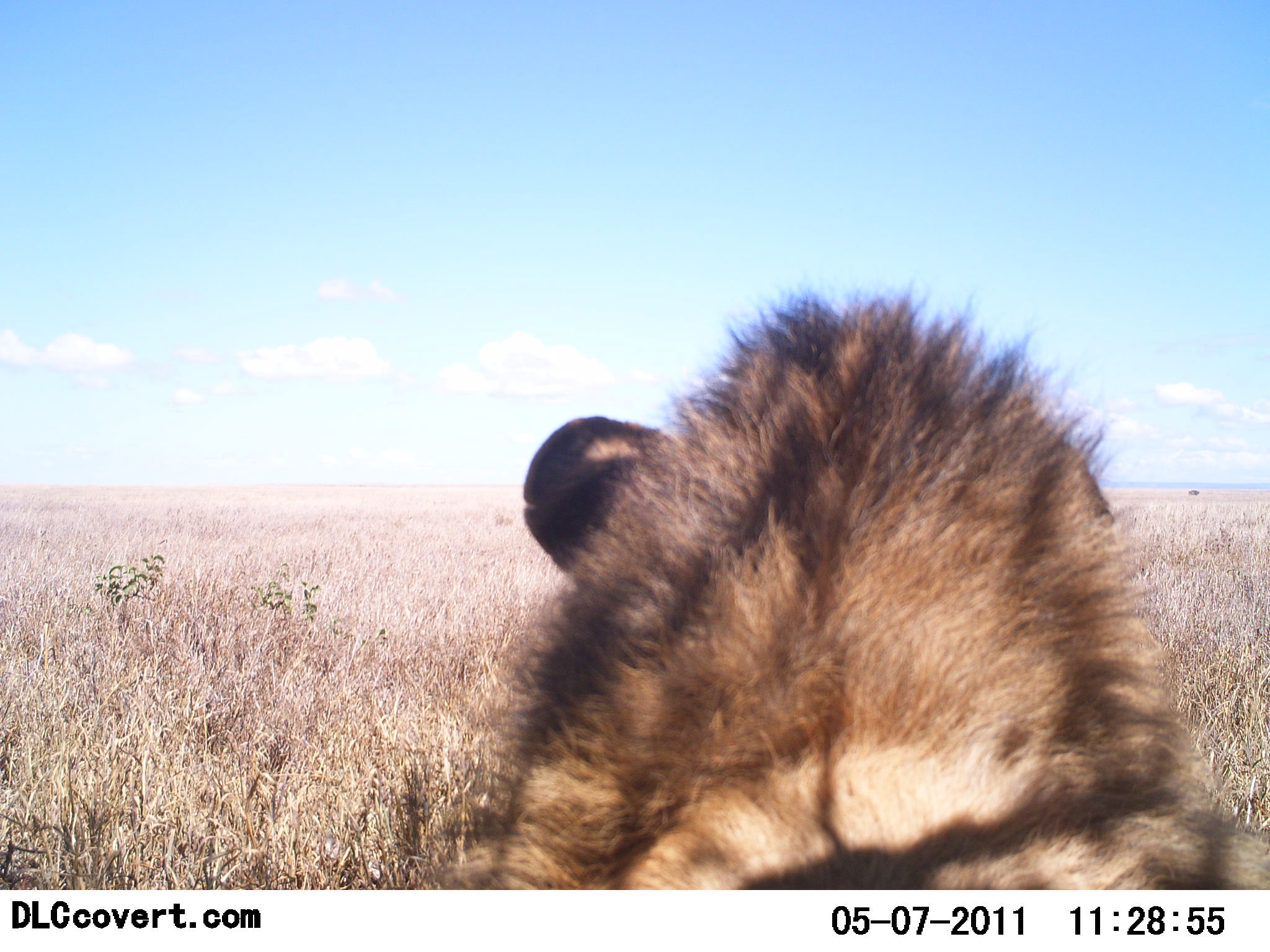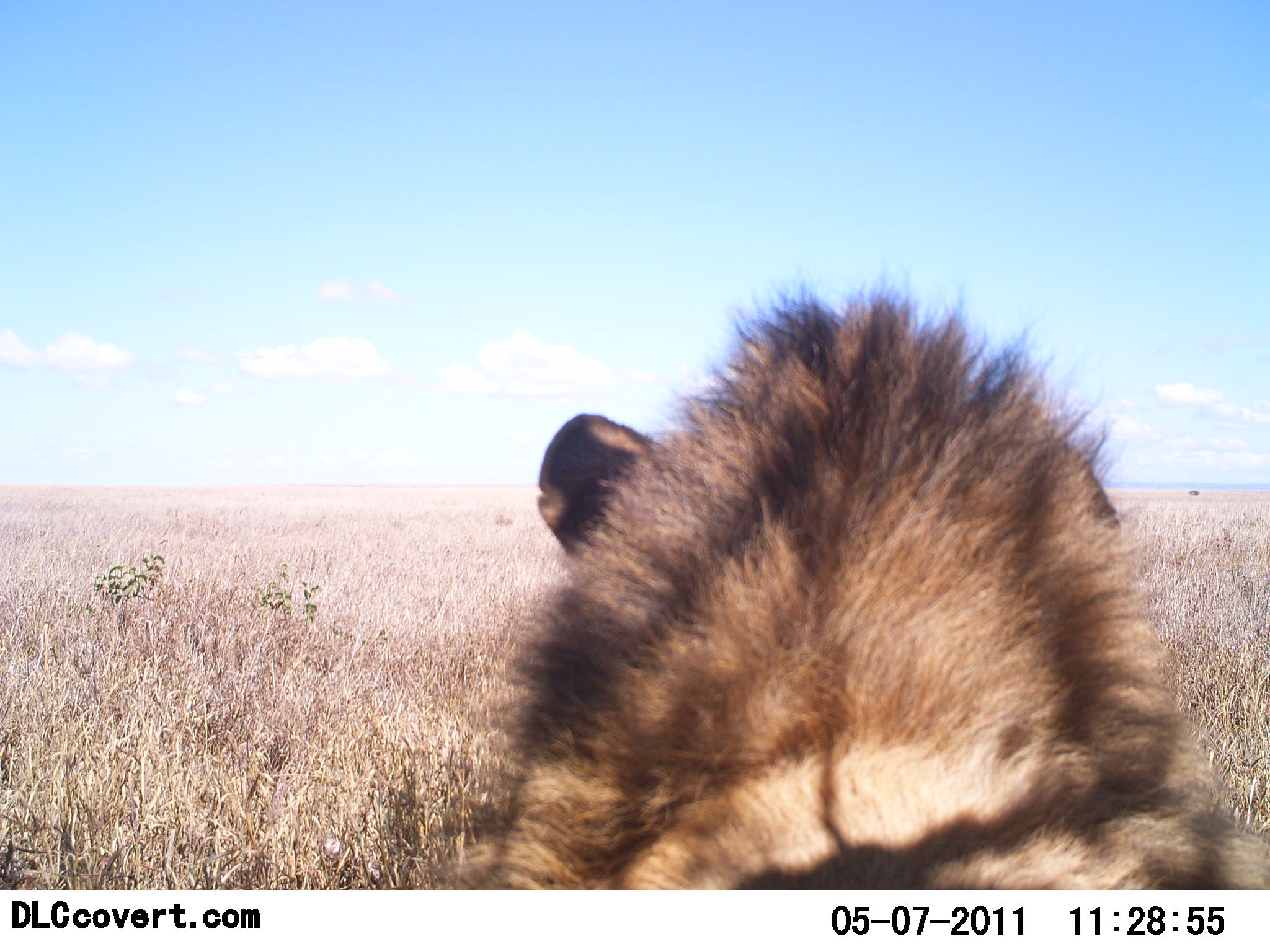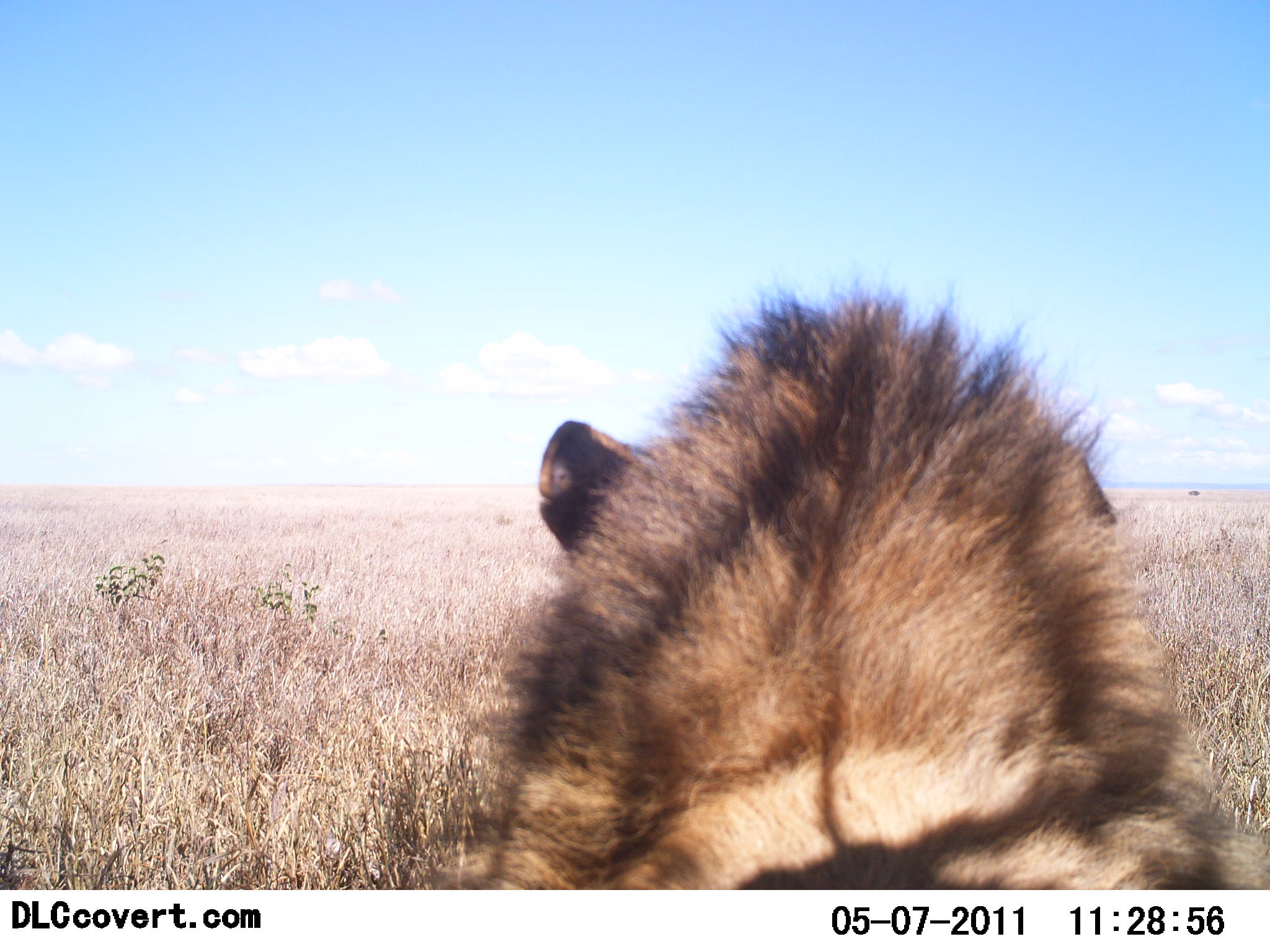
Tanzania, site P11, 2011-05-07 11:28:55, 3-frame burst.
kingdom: Animalia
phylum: Chordata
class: Mammalia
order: Carnivora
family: Felidae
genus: Panthera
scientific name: Panthera leo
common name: lion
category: lionmale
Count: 1.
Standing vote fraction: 0%.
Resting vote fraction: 100%.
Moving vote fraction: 0%.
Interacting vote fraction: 0%.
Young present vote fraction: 0%.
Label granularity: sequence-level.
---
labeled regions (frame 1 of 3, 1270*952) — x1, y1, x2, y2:
animal: 406, 269, 1270, 892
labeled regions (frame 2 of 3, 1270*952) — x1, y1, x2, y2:
animal: 428, 260, 1270, 891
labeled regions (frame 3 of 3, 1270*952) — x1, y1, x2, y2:
animal: 428, 264, 1269, 892